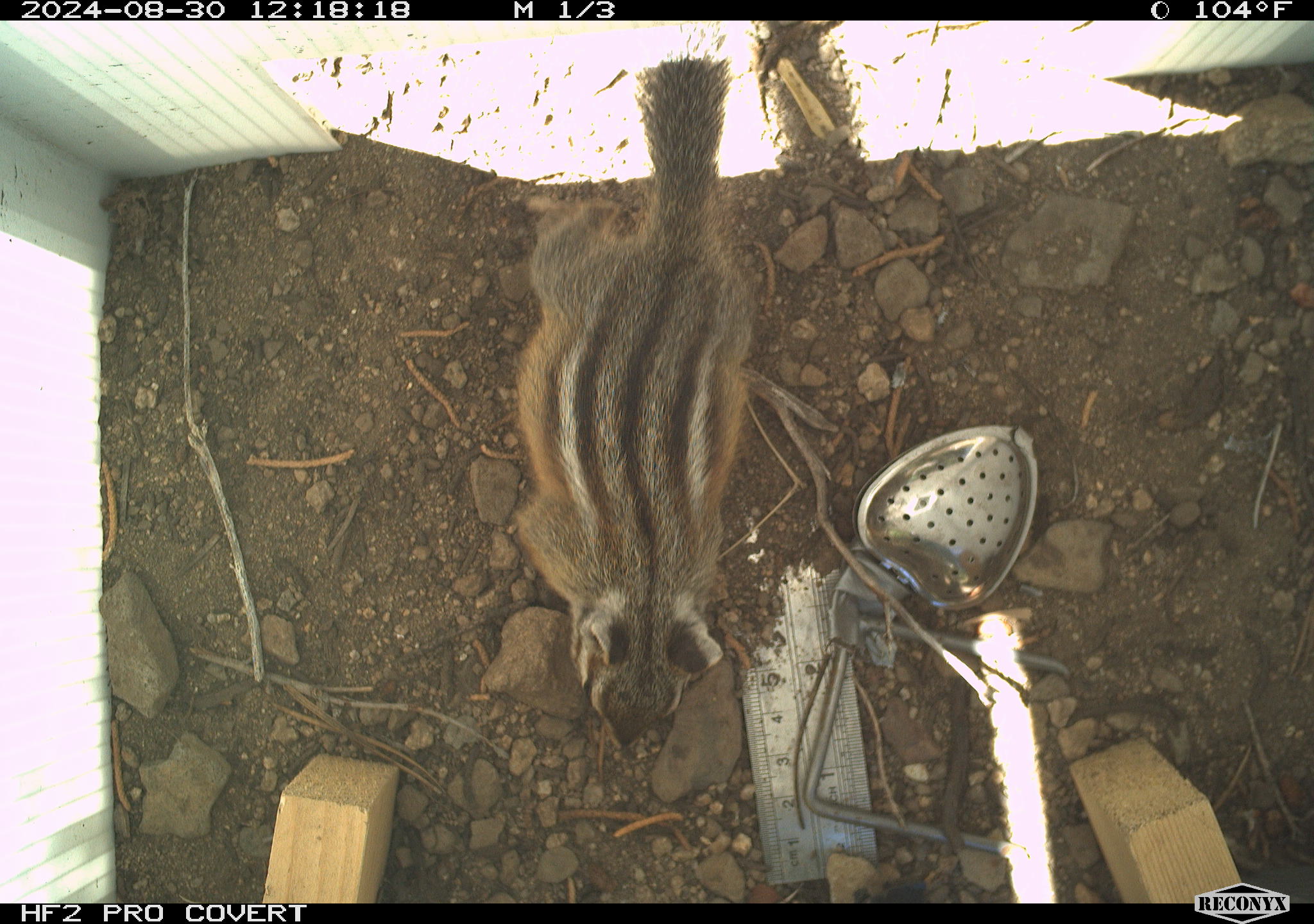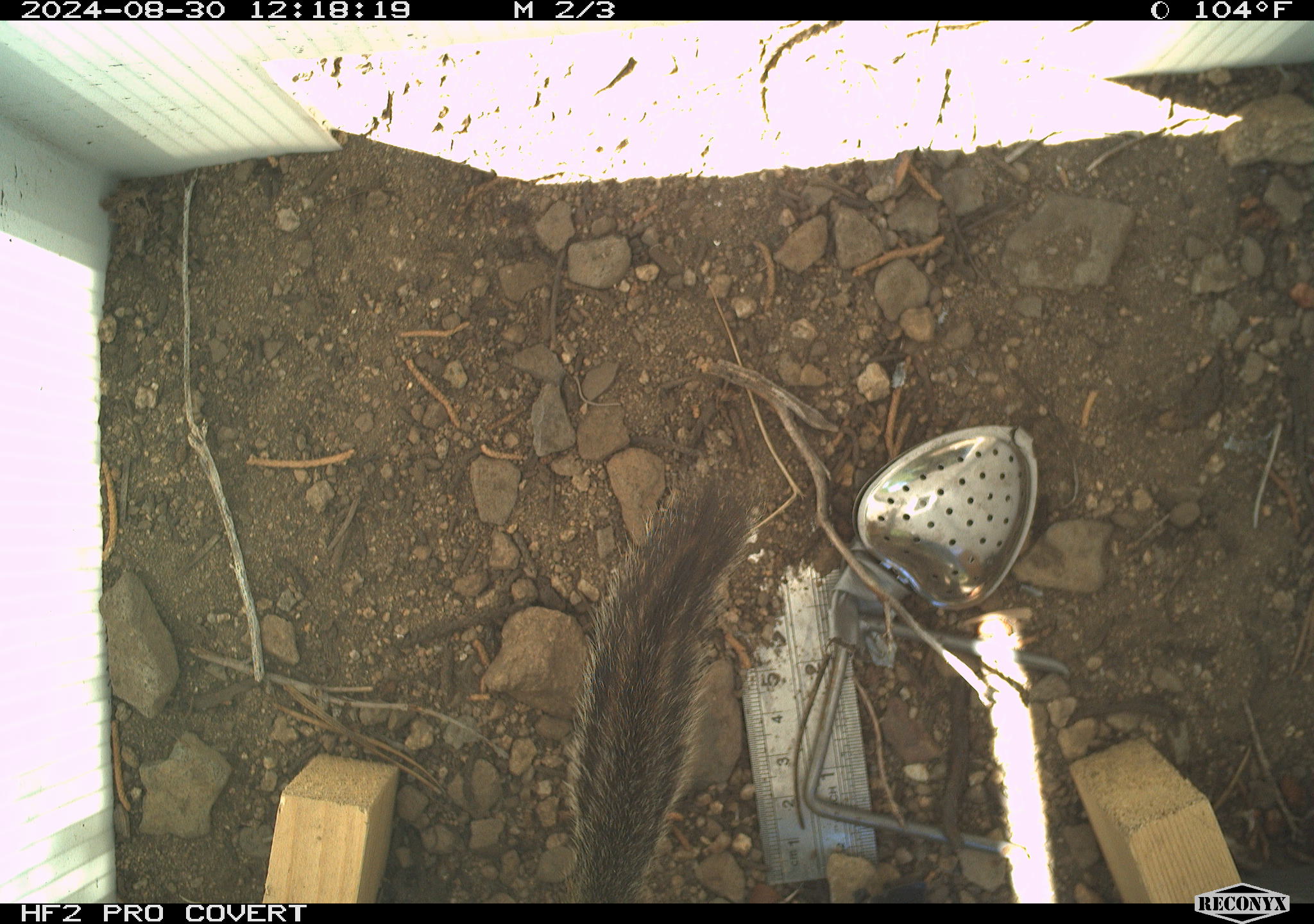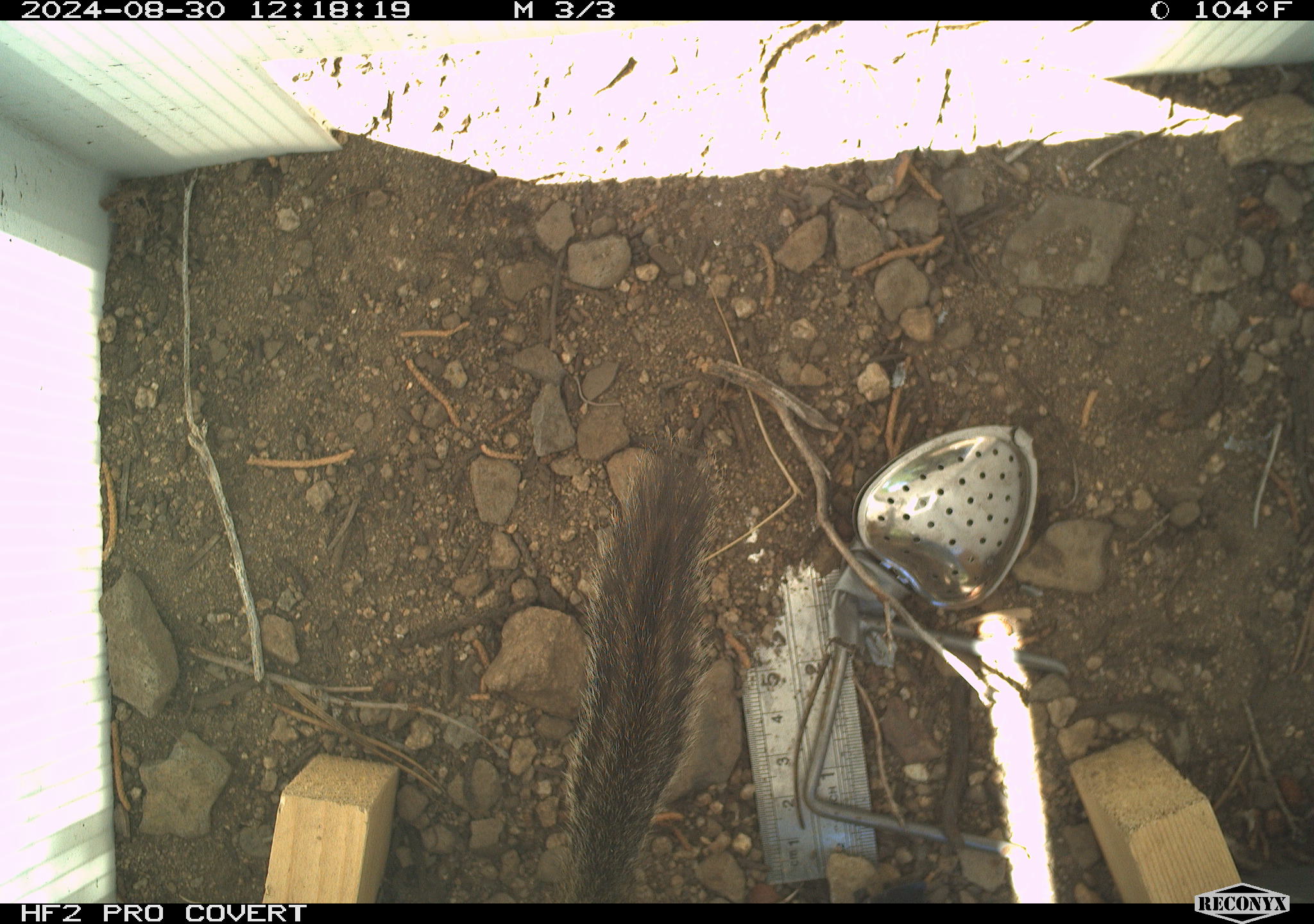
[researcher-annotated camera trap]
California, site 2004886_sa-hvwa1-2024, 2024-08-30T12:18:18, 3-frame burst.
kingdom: Animalia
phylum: Chordata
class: Mammalia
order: Rodentia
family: Sciuridae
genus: Neotamias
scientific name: Neotamias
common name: western chipmunks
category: neotamias species